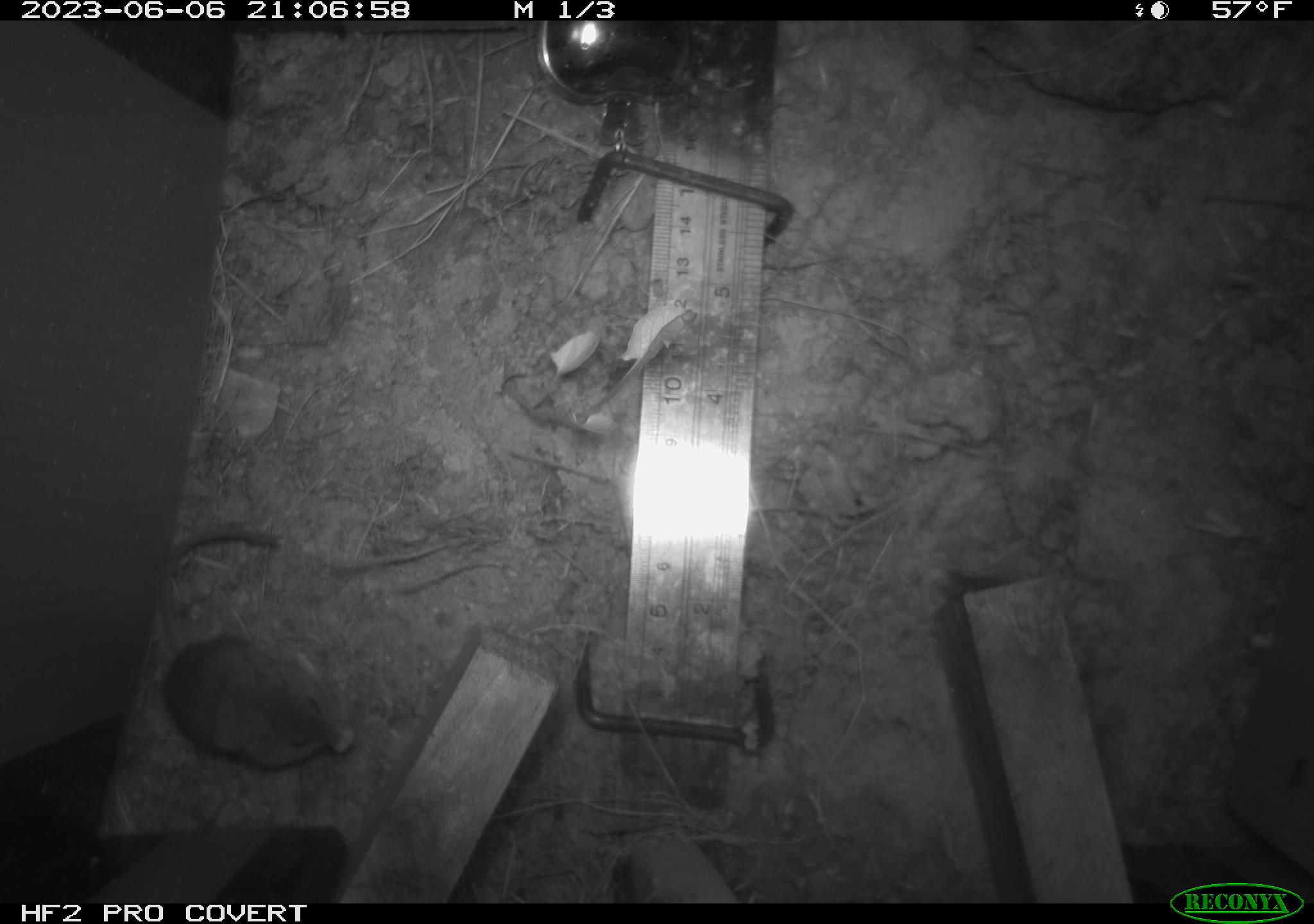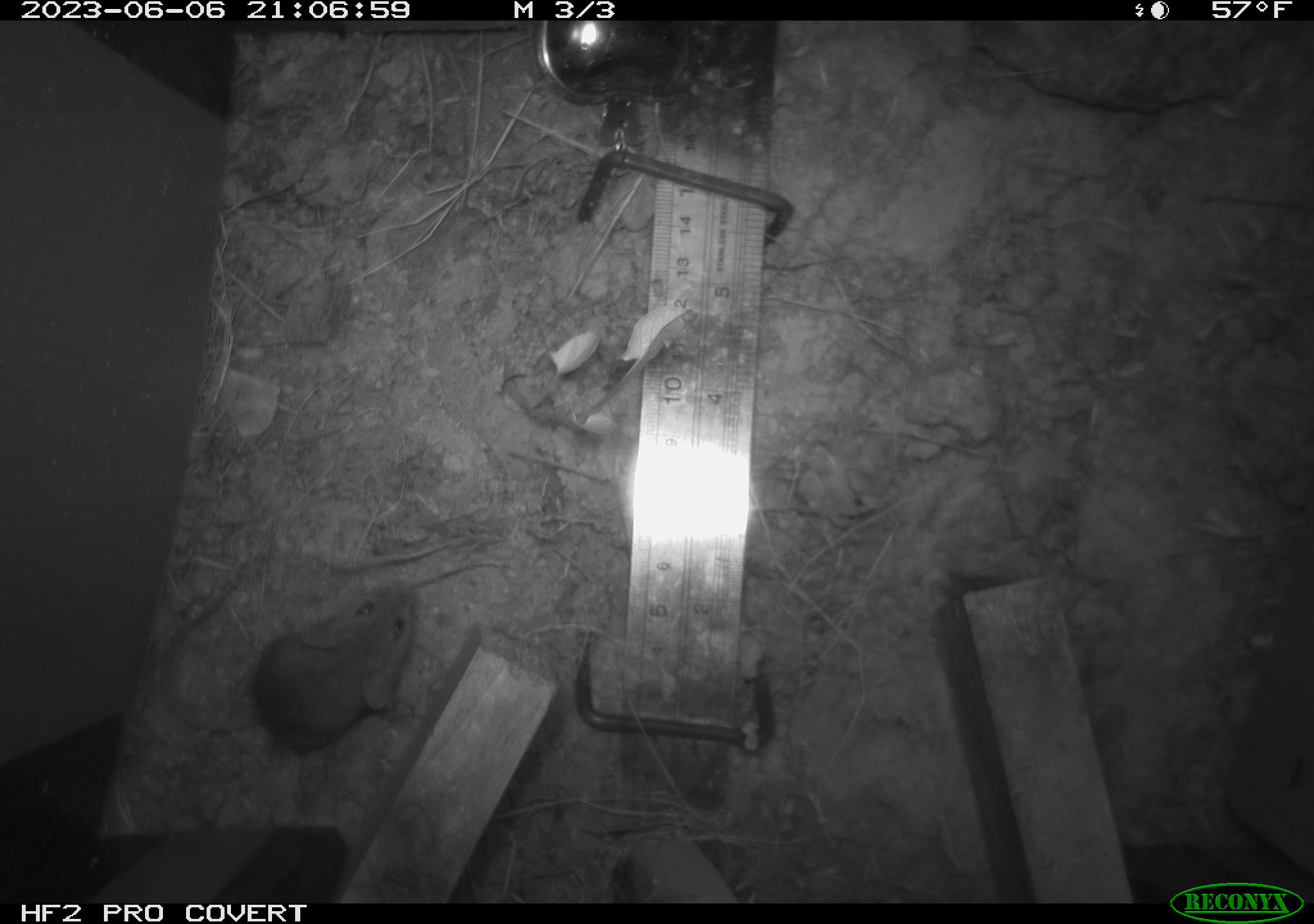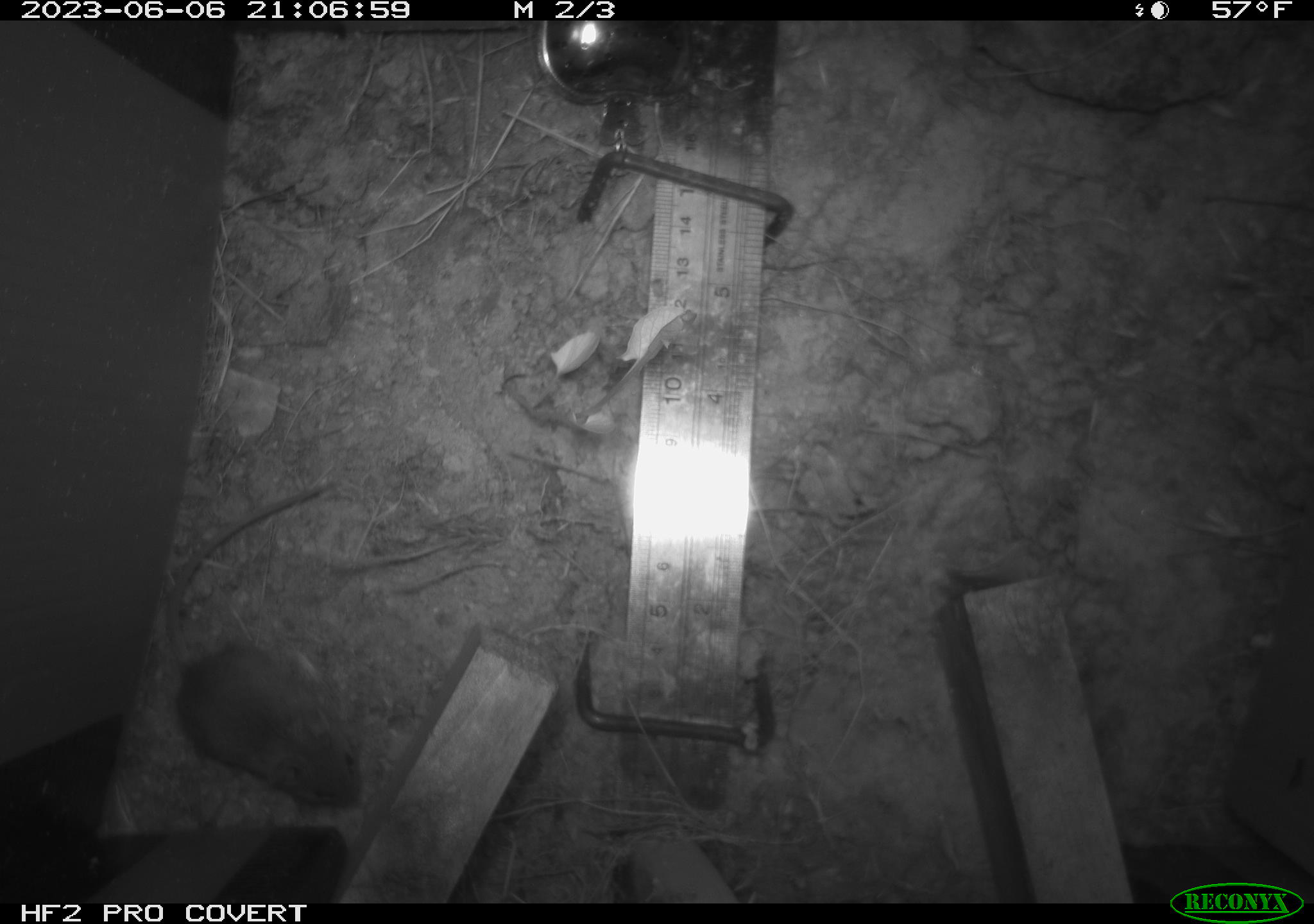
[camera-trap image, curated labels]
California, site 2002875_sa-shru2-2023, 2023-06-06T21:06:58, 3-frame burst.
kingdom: Animalia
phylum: Chordata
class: Mammalia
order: Rodentia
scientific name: Rodentia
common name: mouse species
Mouse species (Rodentia).